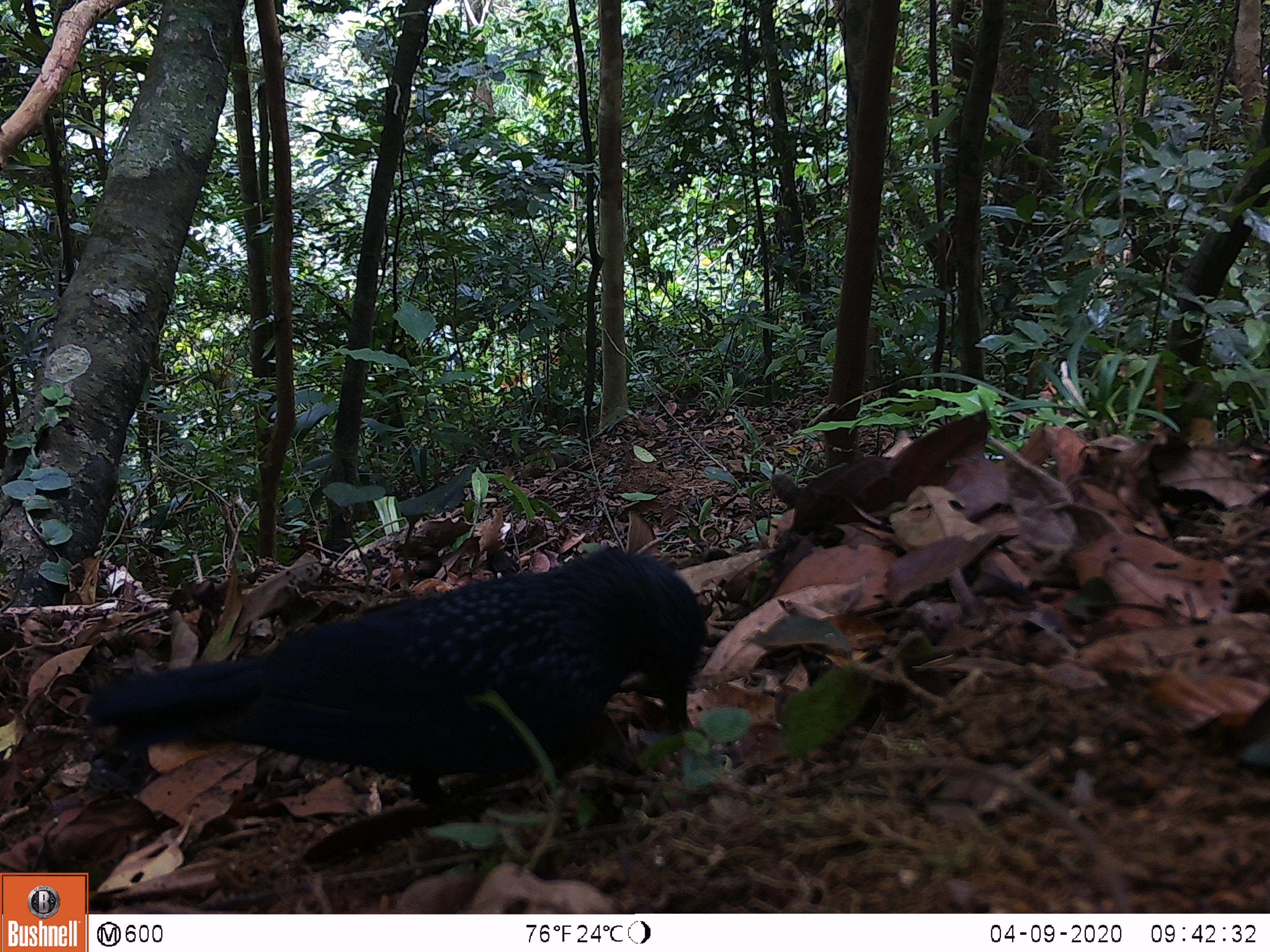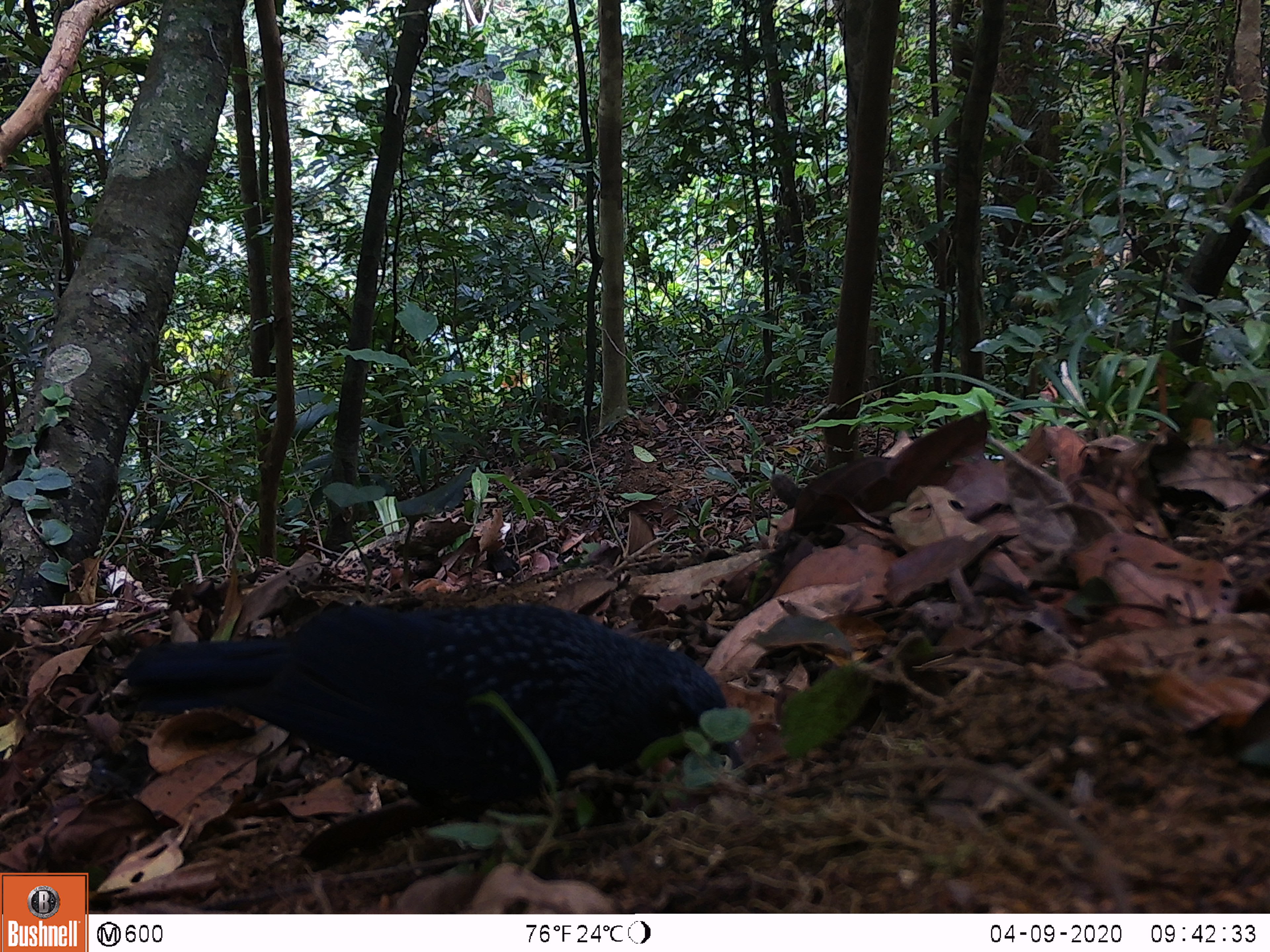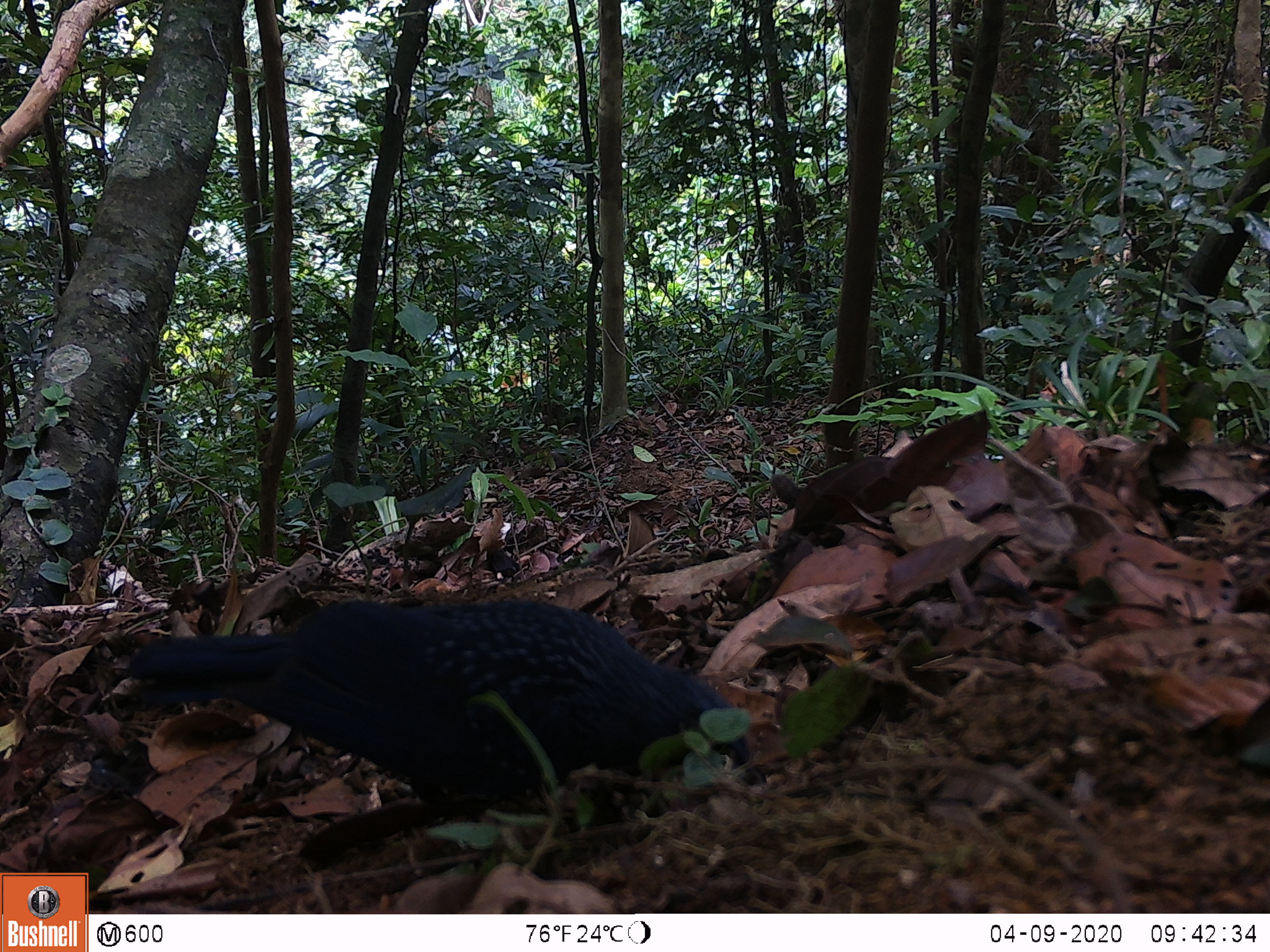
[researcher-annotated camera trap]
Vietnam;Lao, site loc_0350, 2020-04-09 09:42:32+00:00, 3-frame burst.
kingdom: Animalia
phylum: Chordata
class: Aves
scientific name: Aves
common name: bird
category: unidentified bird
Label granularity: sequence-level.